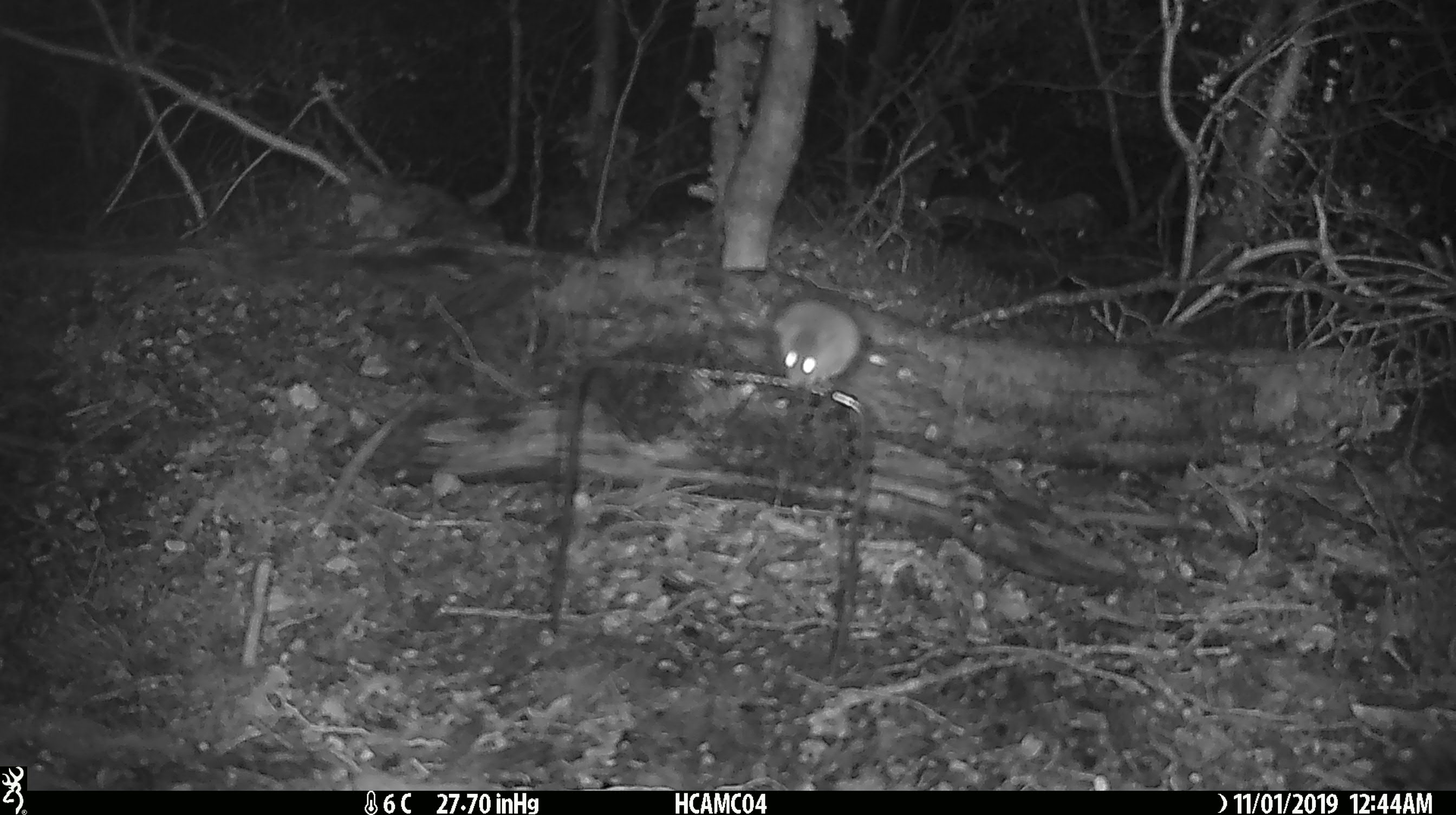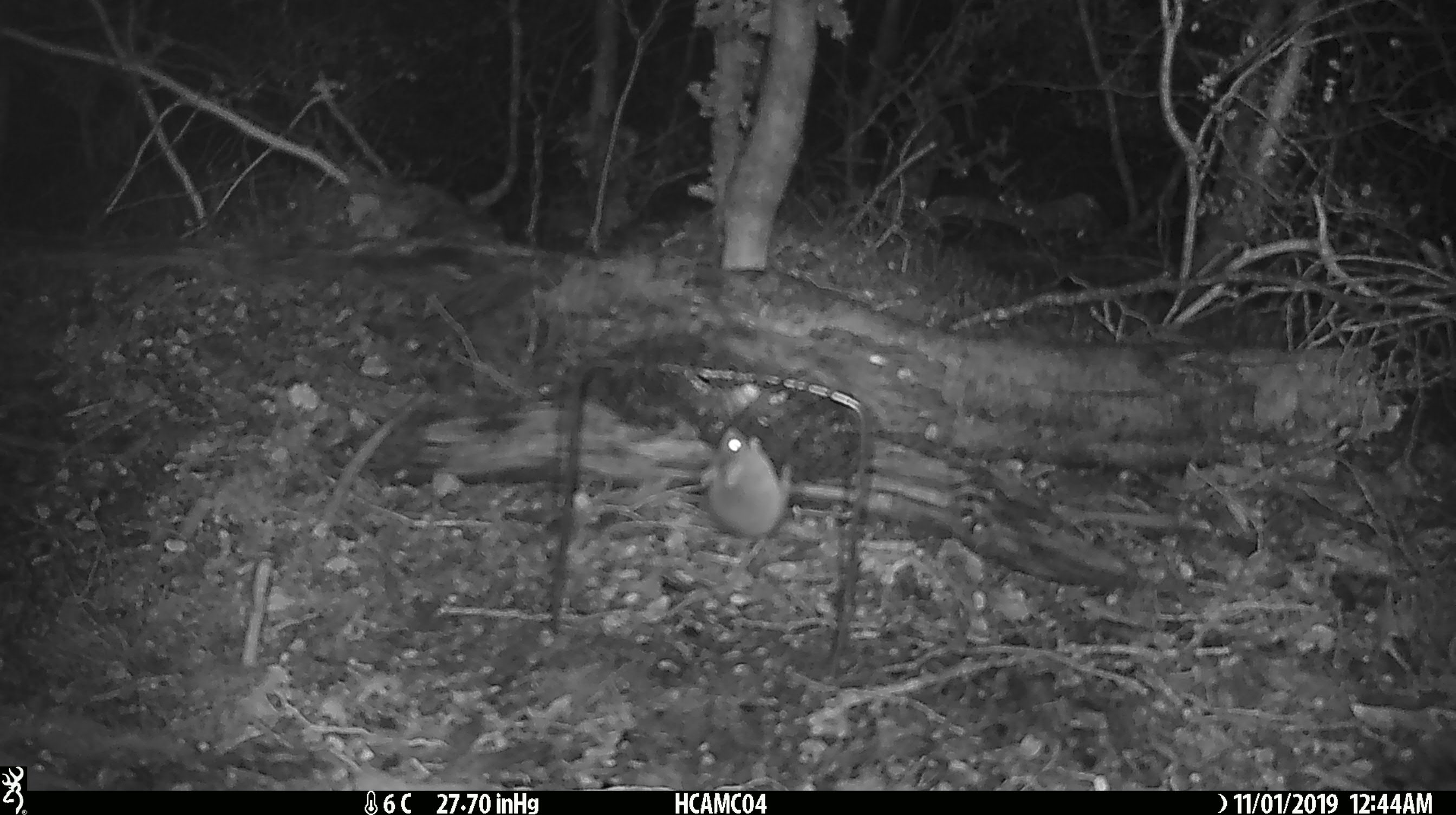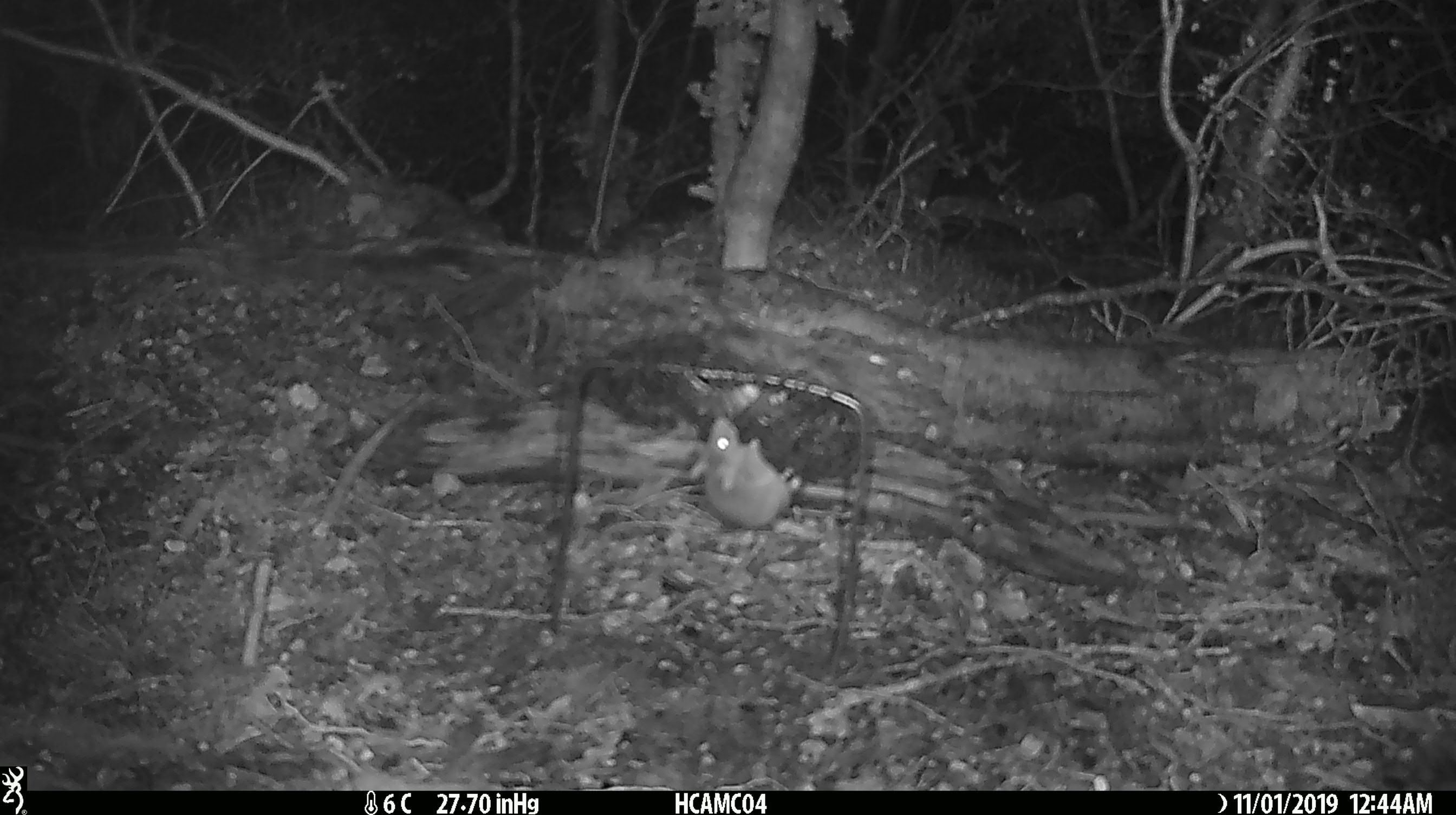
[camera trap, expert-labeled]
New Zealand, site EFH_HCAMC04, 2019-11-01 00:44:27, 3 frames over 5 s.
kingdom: Animalia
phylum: Chordata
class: Mammalia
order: Rodentia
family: Muridae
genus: Mus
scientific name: Mus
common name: mouse